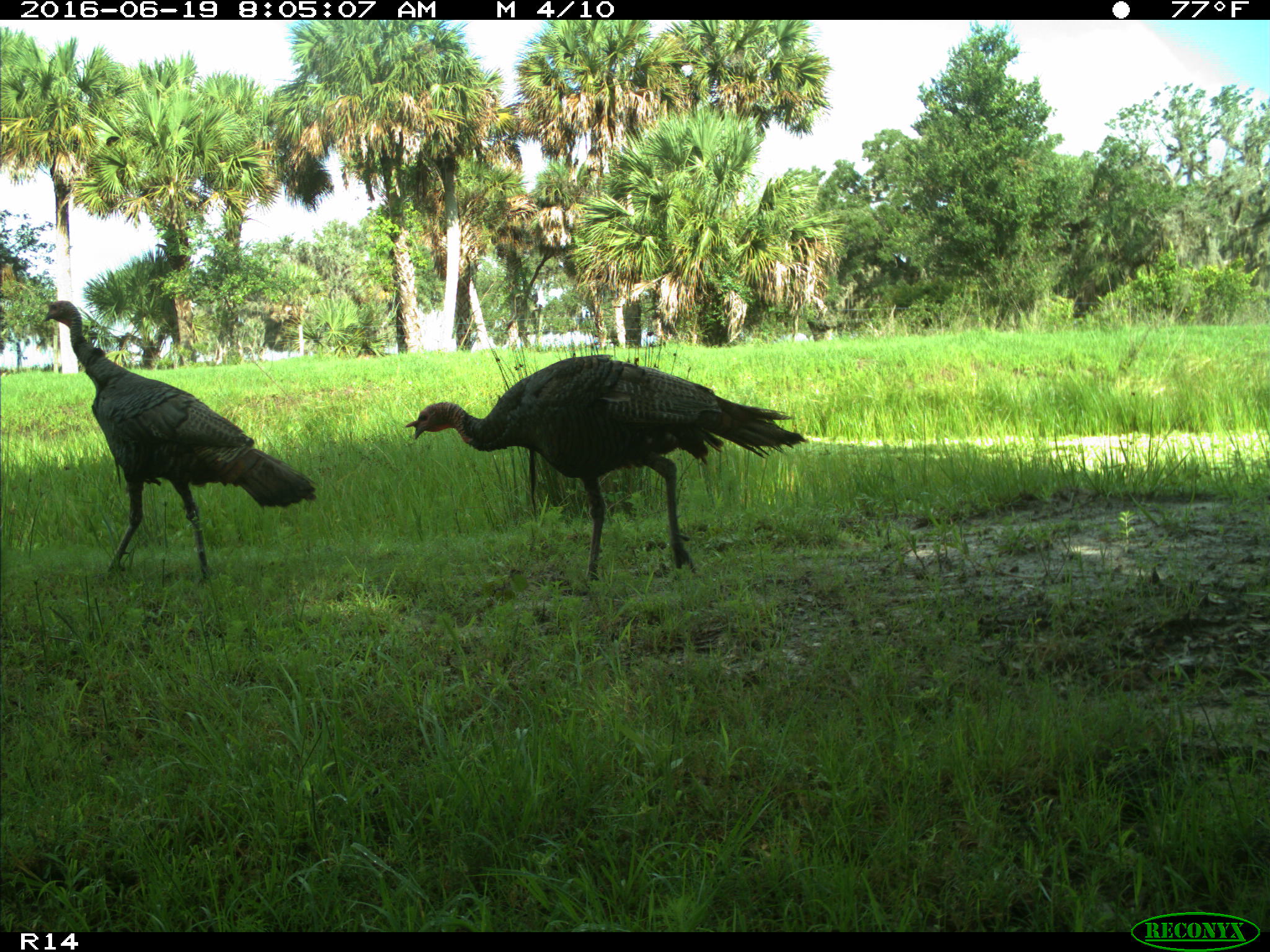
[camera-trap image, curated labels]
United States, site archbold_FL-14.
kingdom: Animalia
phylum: Chordata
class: Aves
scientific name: Aves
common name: birds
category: unidentified bird